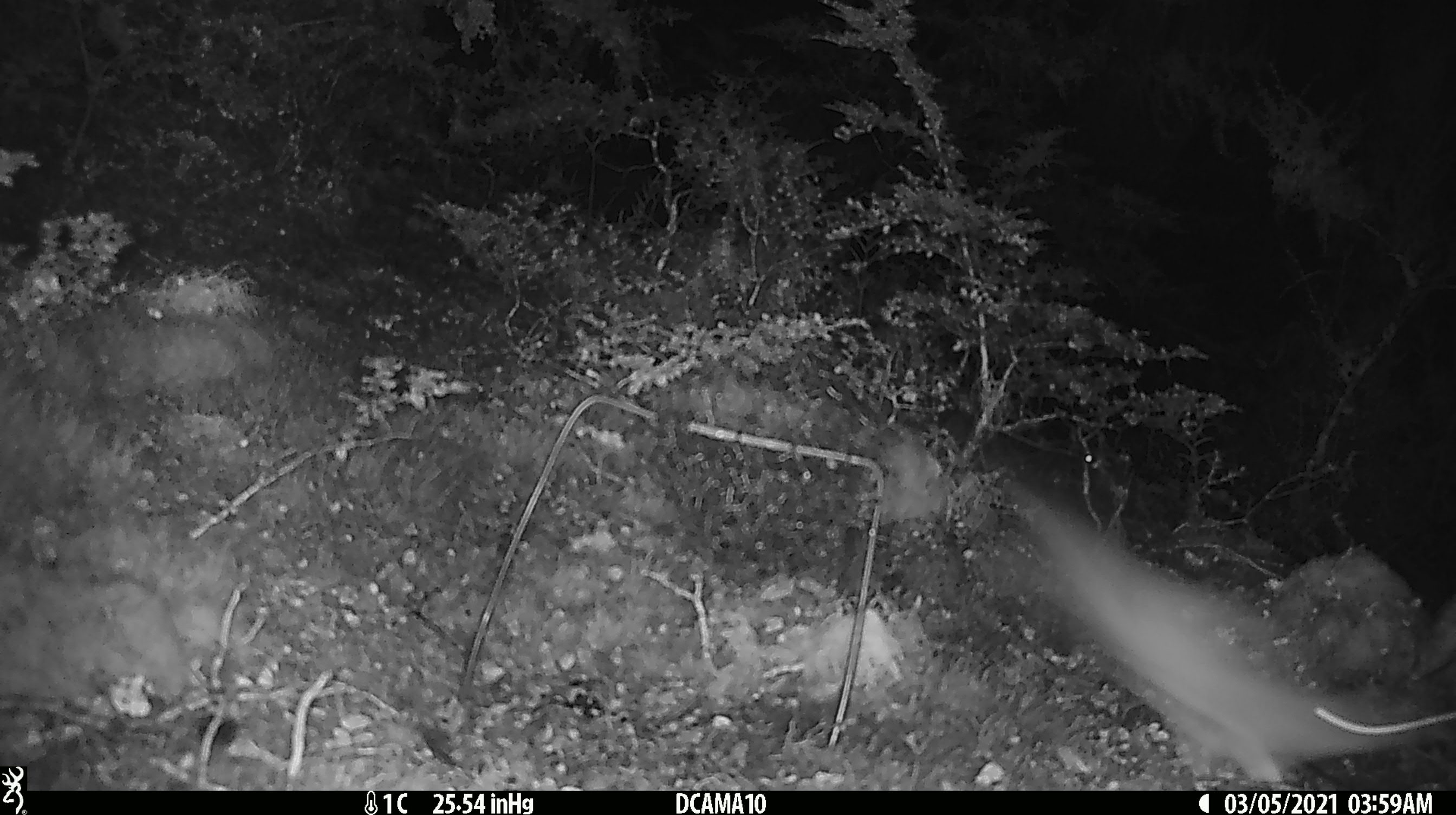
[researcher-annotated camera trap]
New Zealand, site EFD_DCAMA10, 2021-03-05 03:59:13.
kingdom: Animalia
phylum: Chordata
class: Mammalia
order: Carnivora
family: Mustelidae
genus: Mustela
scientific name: Mustela erminea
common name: stoat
Stoat (Mustela erminea).